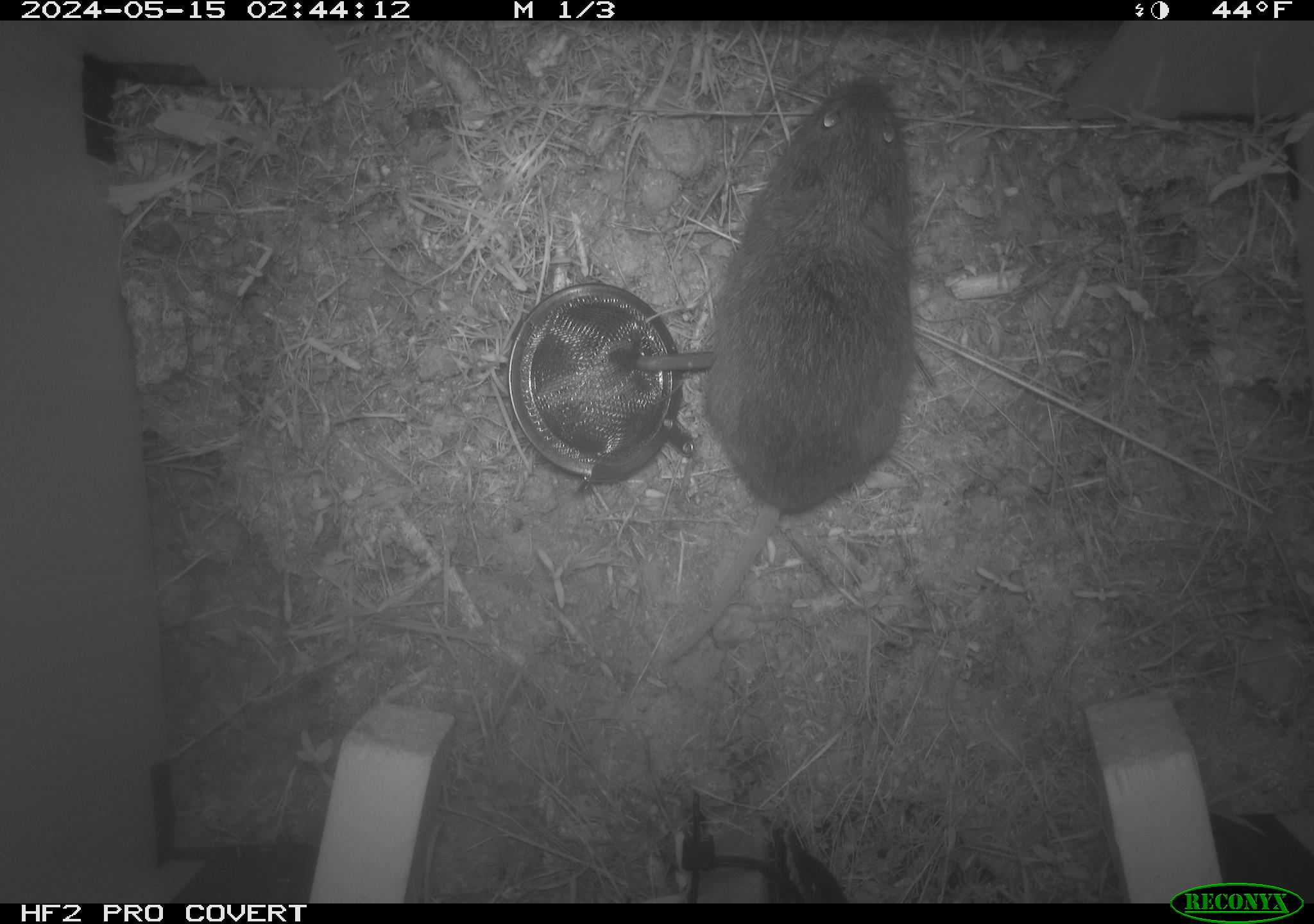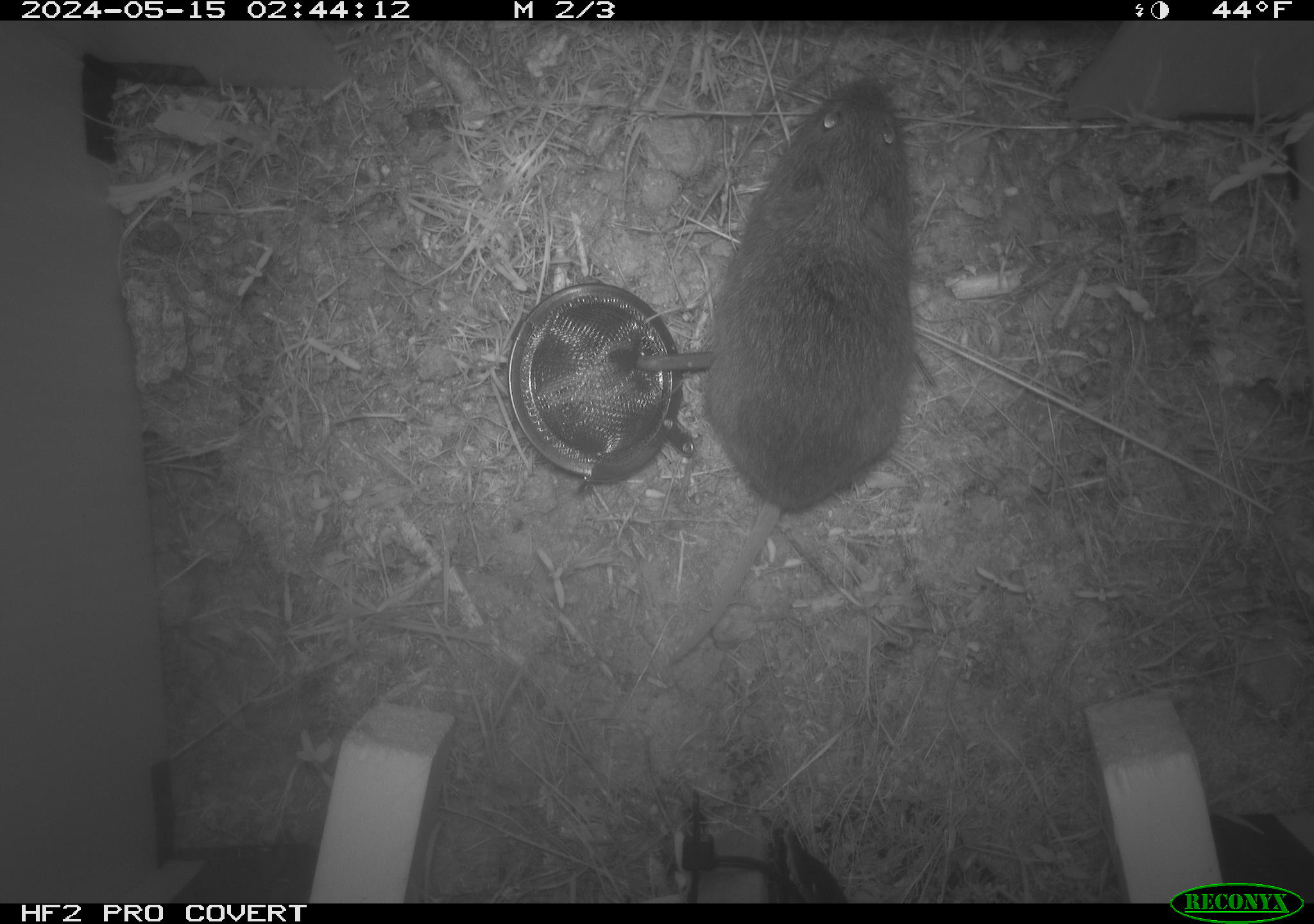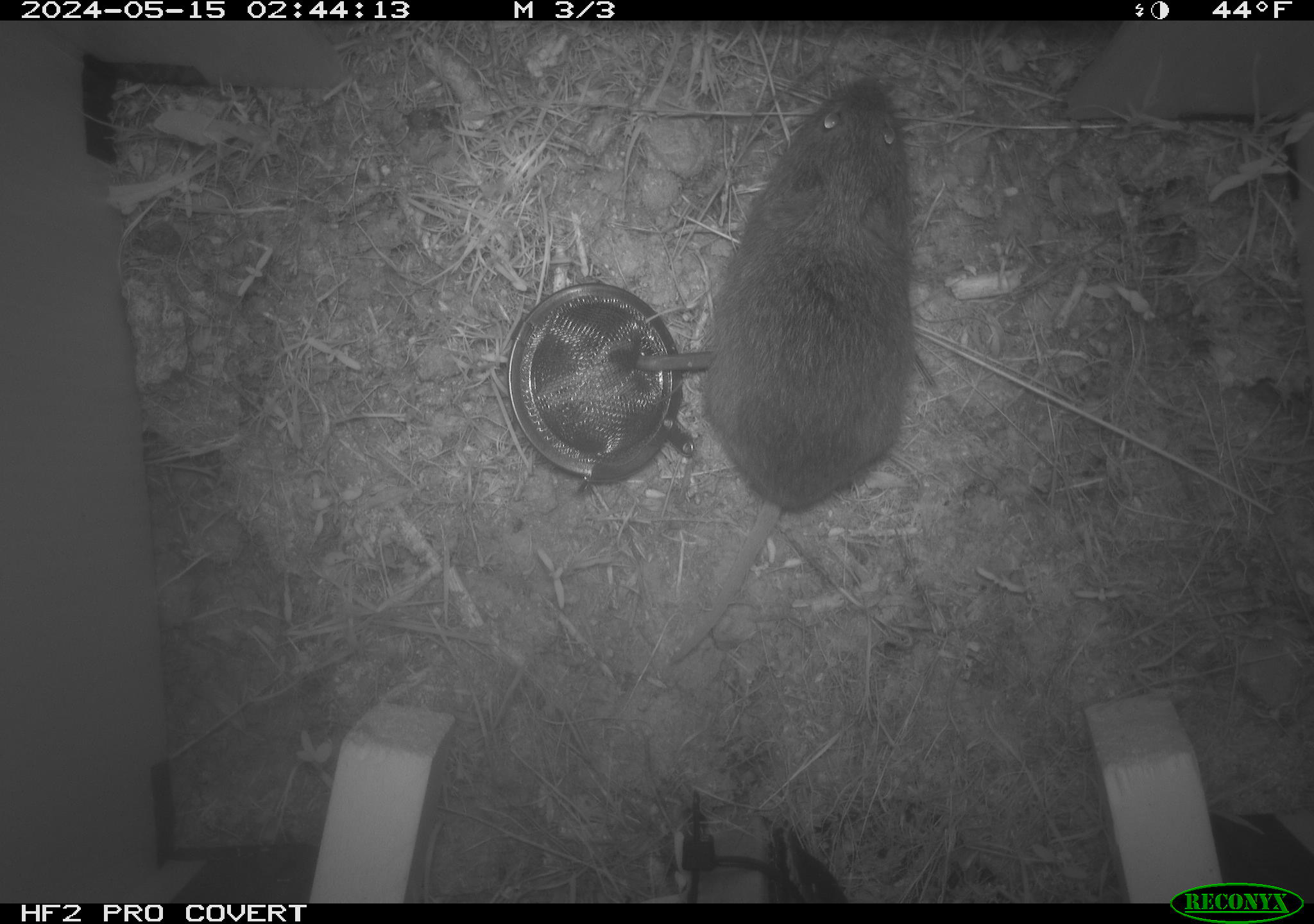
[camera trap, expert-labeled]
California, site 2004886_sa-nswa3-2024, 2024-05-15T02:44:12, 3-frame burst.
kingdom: Animalia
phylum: Chordata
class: Mammalia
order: Rodentia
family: Cricetidae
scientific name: Arvicolinae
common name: voles, lemmings, and muskrats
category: arvicolinae subfamily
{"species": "arvicolinae subfamily (voles, lemmings, and muskrats) (Arvicolinae)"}